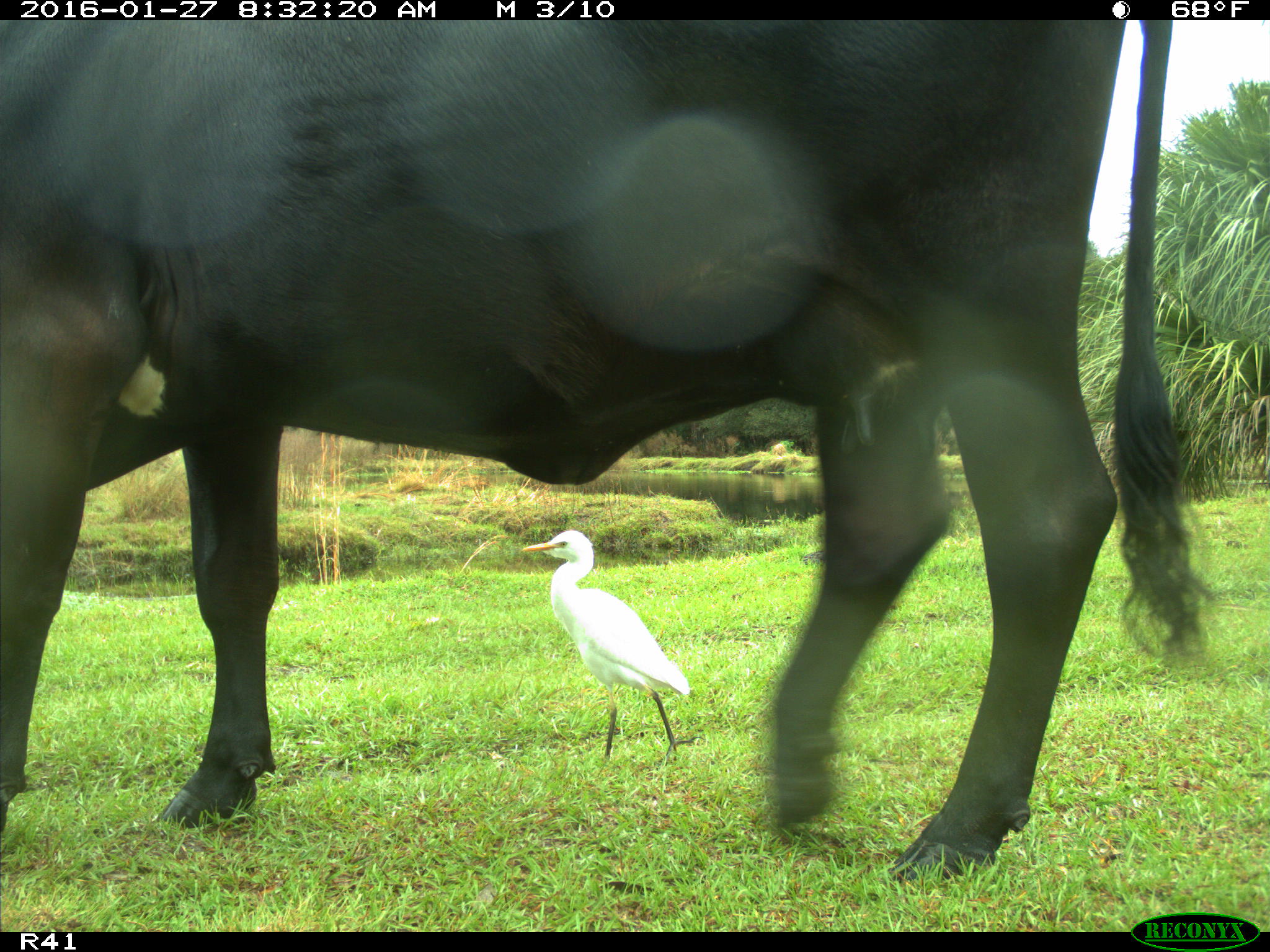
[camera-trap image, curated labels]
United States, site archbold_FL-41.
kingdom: Animalia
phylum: Chordata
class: Mammalia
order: Artiodactyla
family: Bovidae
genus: Bos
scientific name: Bos taurus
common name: domestic cow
Bos taurus (domestic cow).